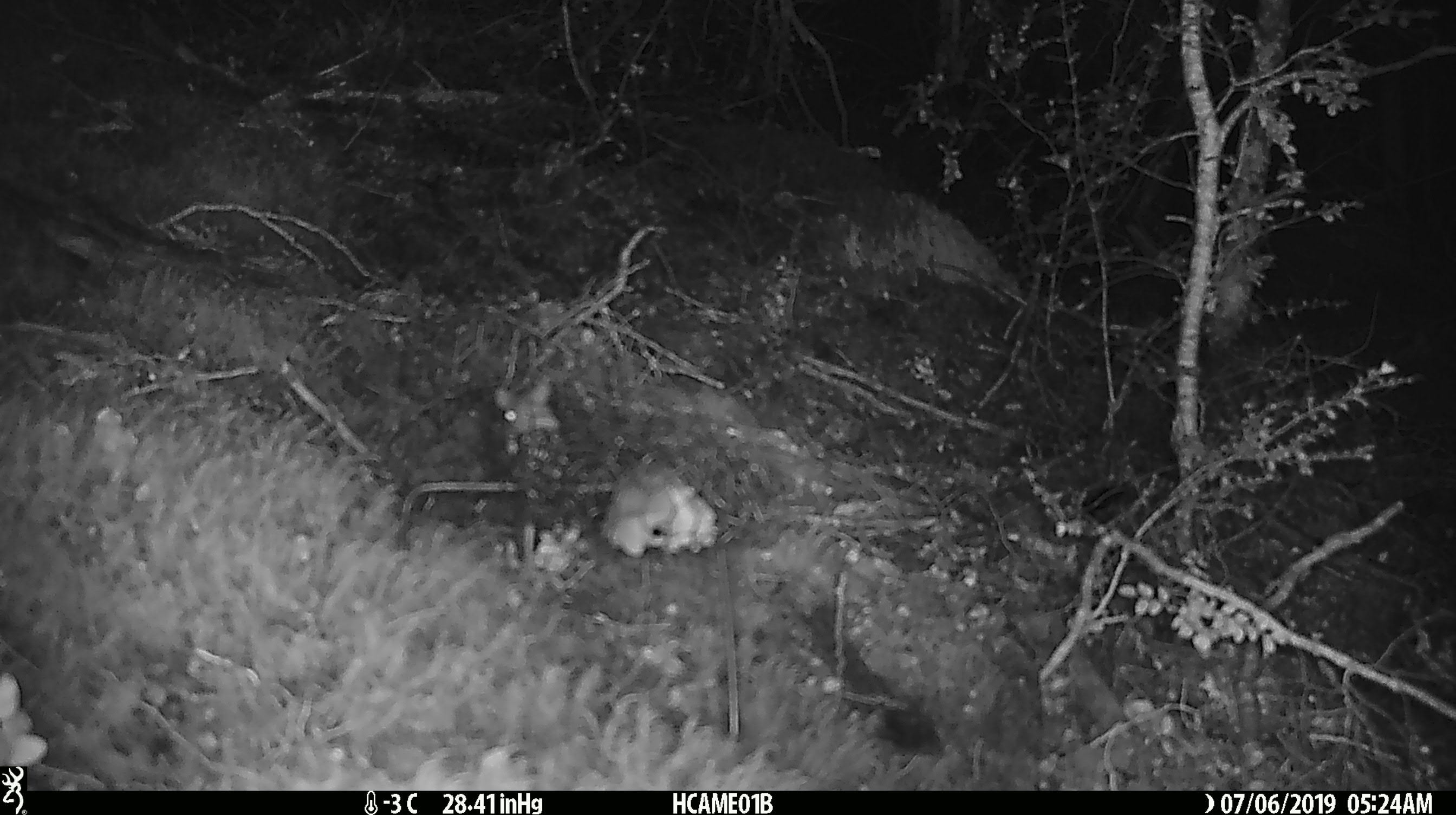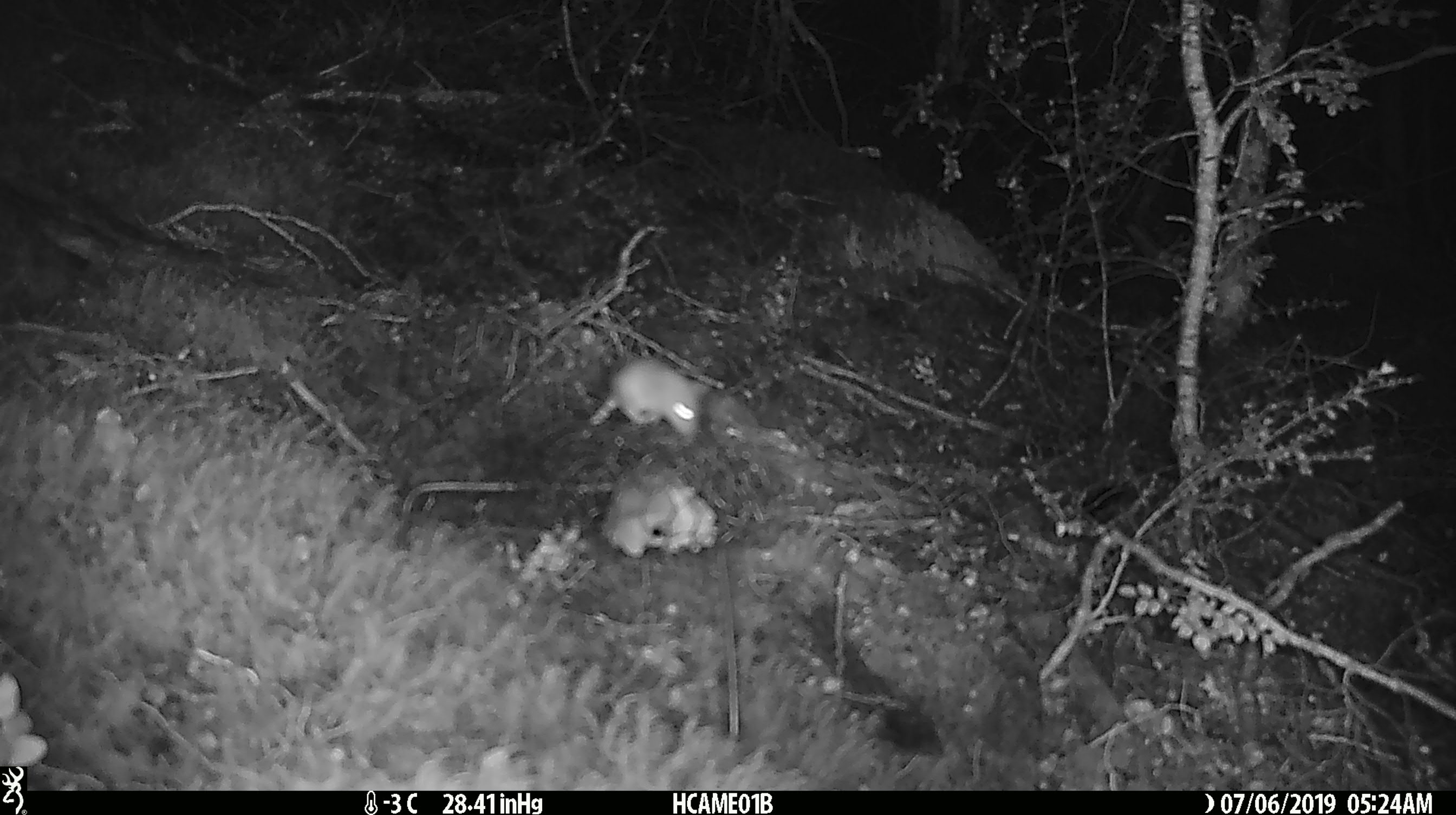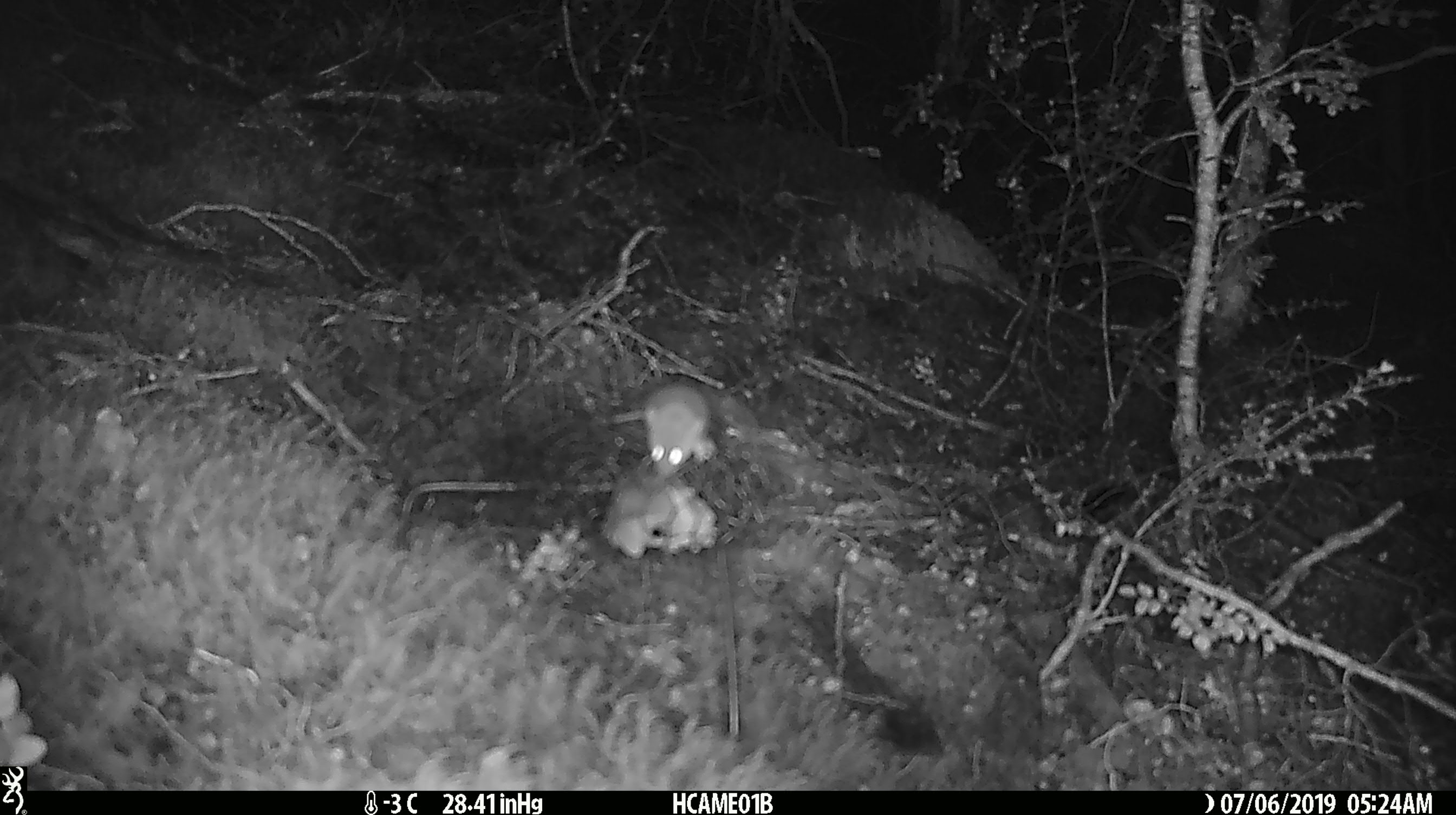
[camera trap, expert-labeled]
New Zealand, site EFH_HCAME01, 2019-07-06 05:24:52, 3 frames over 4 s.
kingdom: Animalia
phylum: Chordata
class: Mammalia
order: Rodentia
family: Muridae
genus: Mus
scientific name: Mus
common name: mouse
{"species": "mouse (Mus)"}